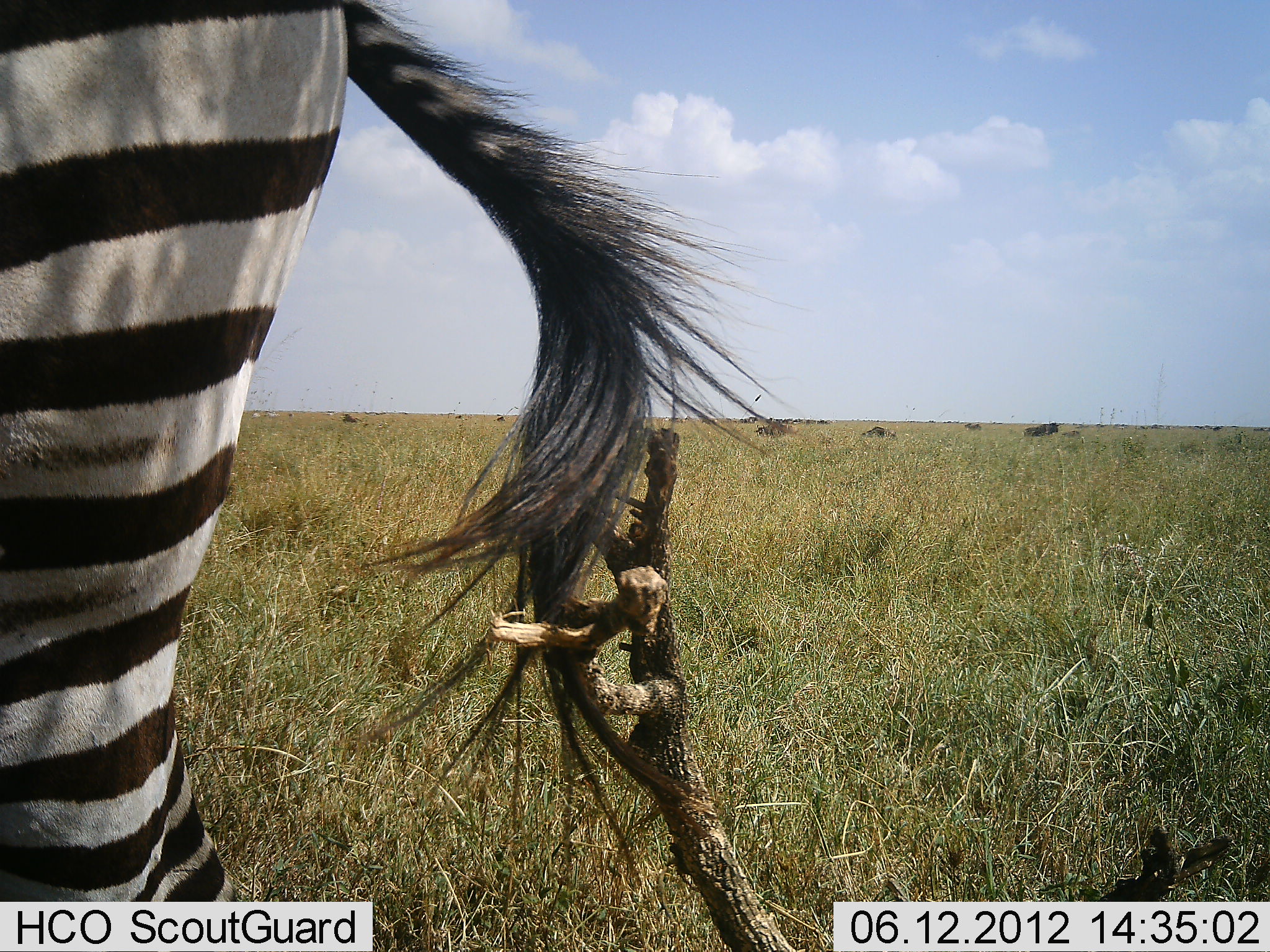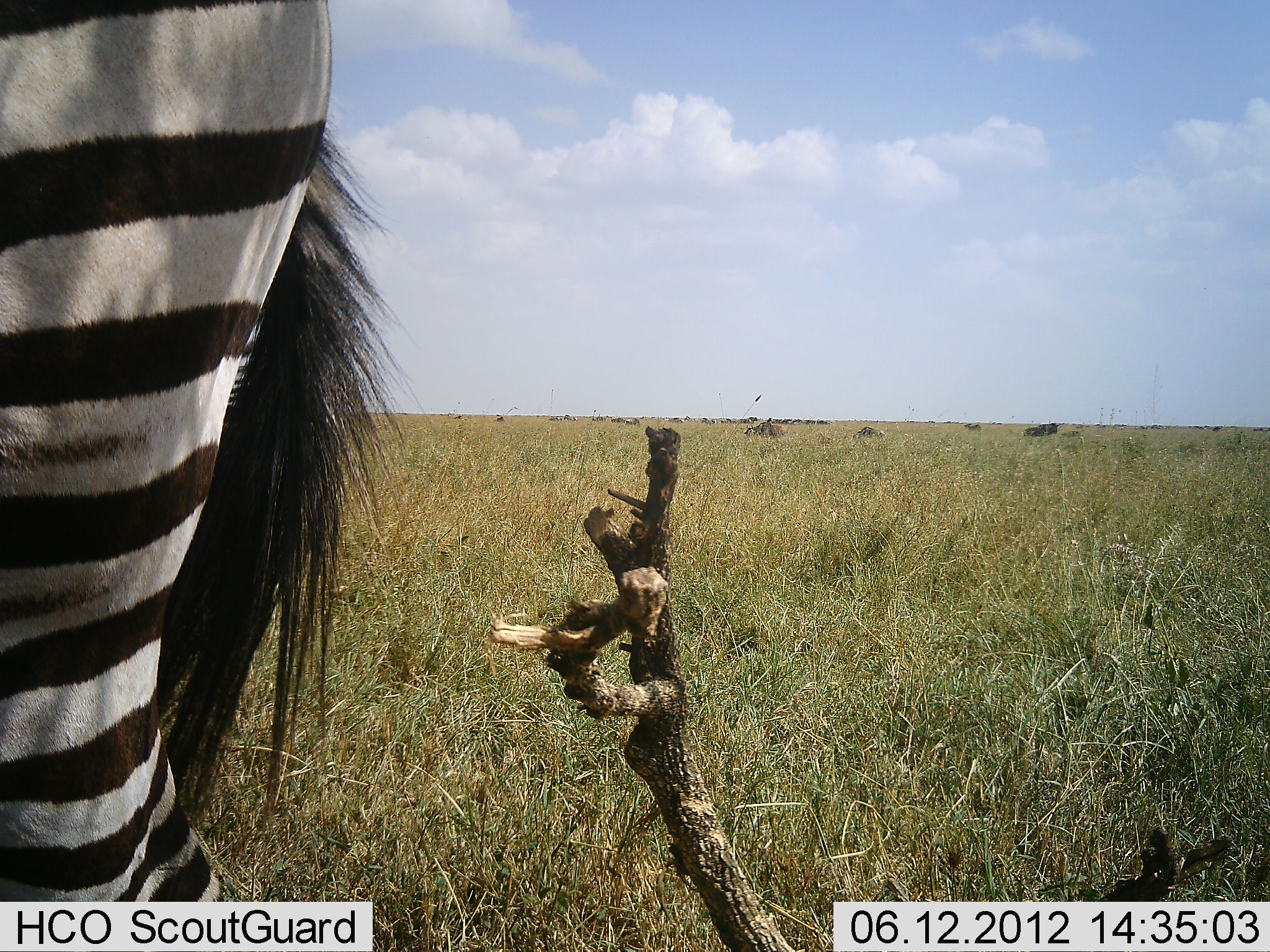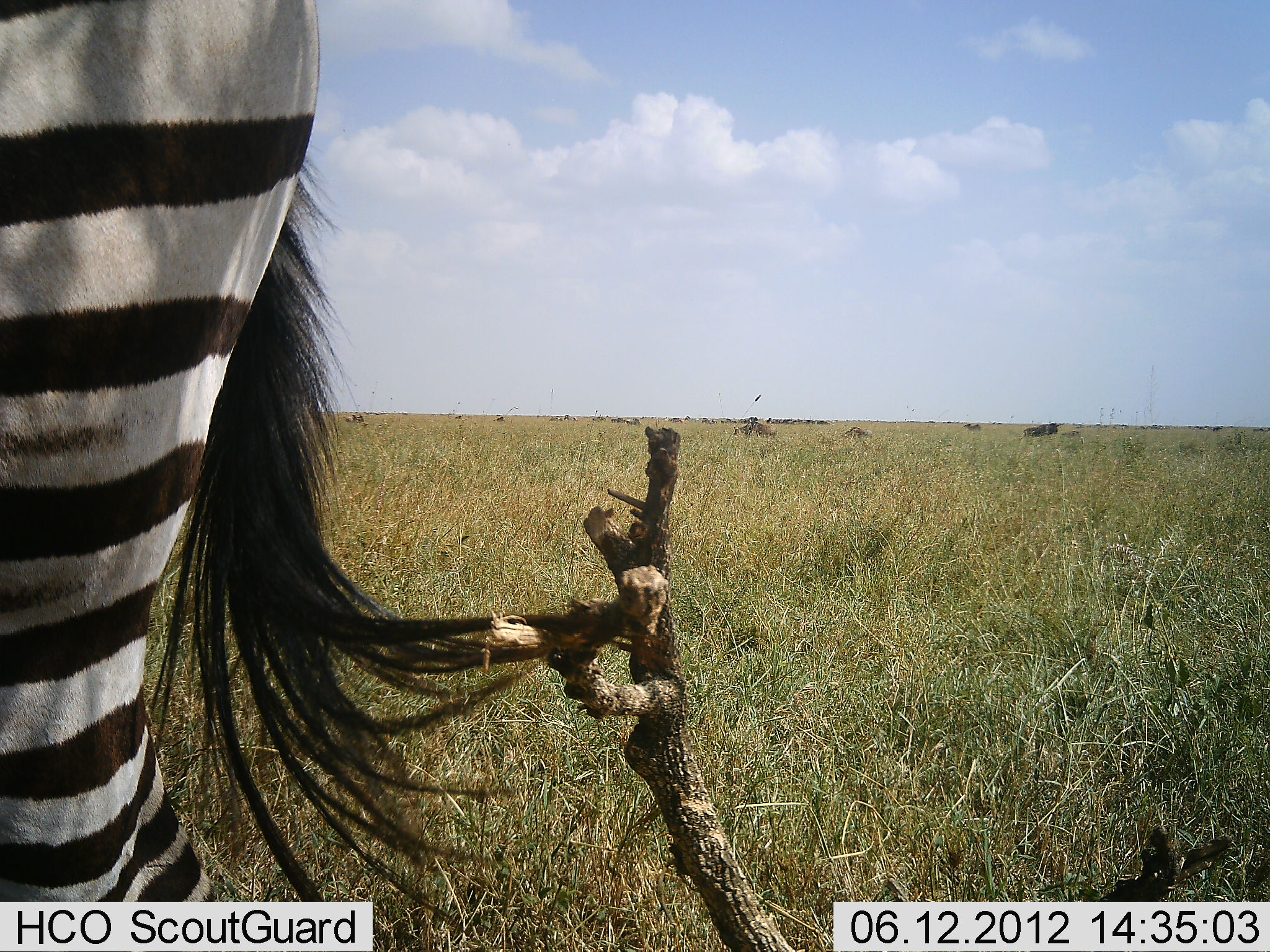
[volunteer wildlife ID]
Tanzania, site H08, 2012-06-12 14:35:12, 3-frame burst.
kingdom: Animalia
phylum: Chordata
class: Mammalia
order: Artiodactyla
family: Bovidae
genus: Connochaetes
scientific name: Connochaetes taurinus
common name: blue wildebeest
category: wildebeest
Wildebeest (blue wildebeest) (Connochaetes taurinus), count 11-50. Behavior (volunteer vote fractions): standing 30%, resting 0%, moving 50%, interacting 0%. Young present (vote fraction): 0%. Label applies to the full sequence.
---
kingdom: Animalia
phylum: Chordata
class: Mammalia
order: Perissodactyla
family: Equidae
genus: Equus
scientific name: Equus quagga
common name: plains zebra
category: zebra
Zebra (plains zebra) (Equus quagga), count 1. Behavior (volunteer vote fractions): standing 100%, resting 0%, moving 0%, interacting 0%. Young present (vote fraction): 0%. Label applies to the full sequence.